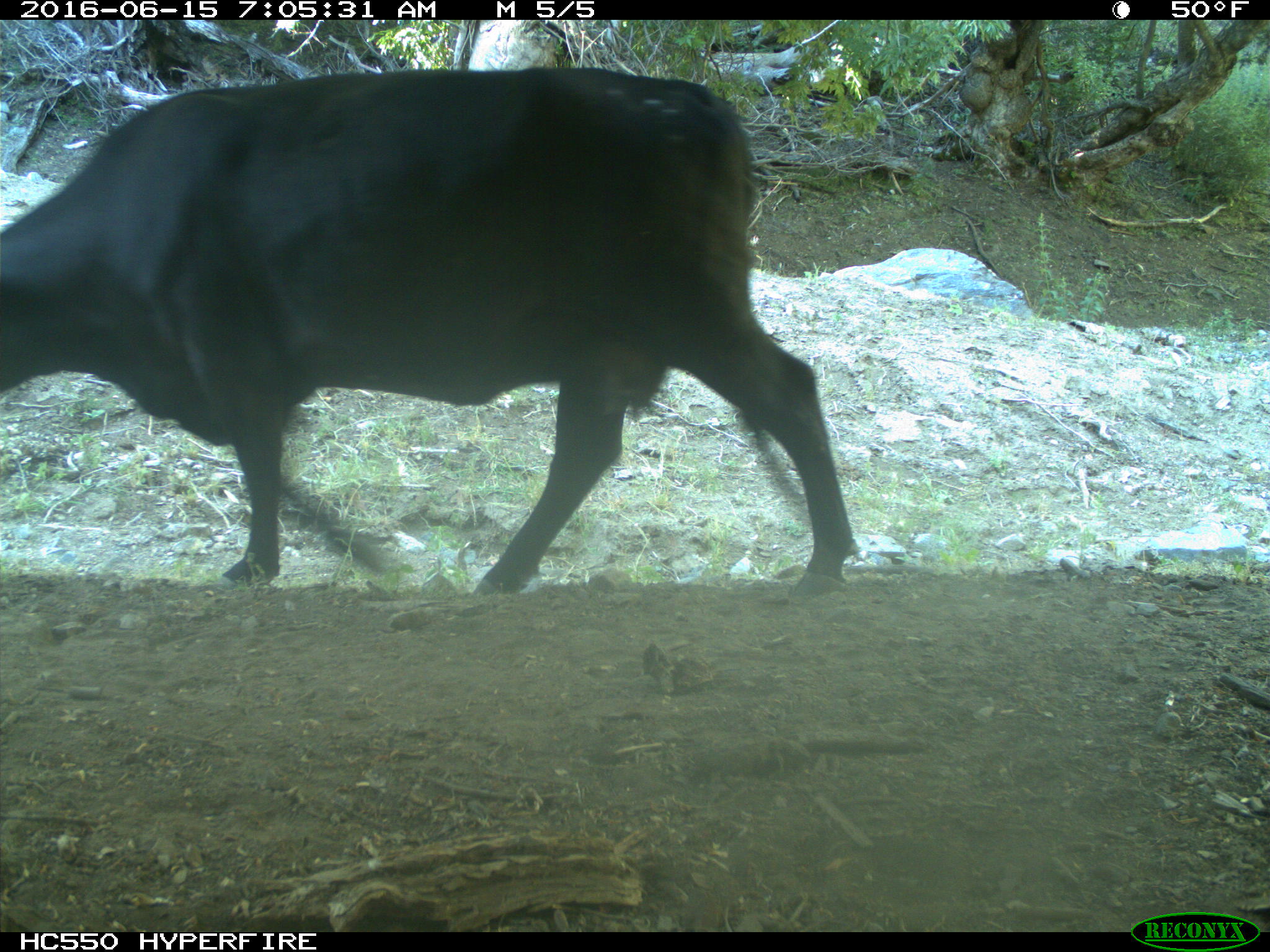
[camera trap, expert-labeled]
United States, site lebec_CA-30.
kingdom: Animalia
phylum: Chordata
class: Mammalia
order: Artiodactyla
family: Bovidae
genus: Bos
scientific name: Bos taurus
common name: domestic cow